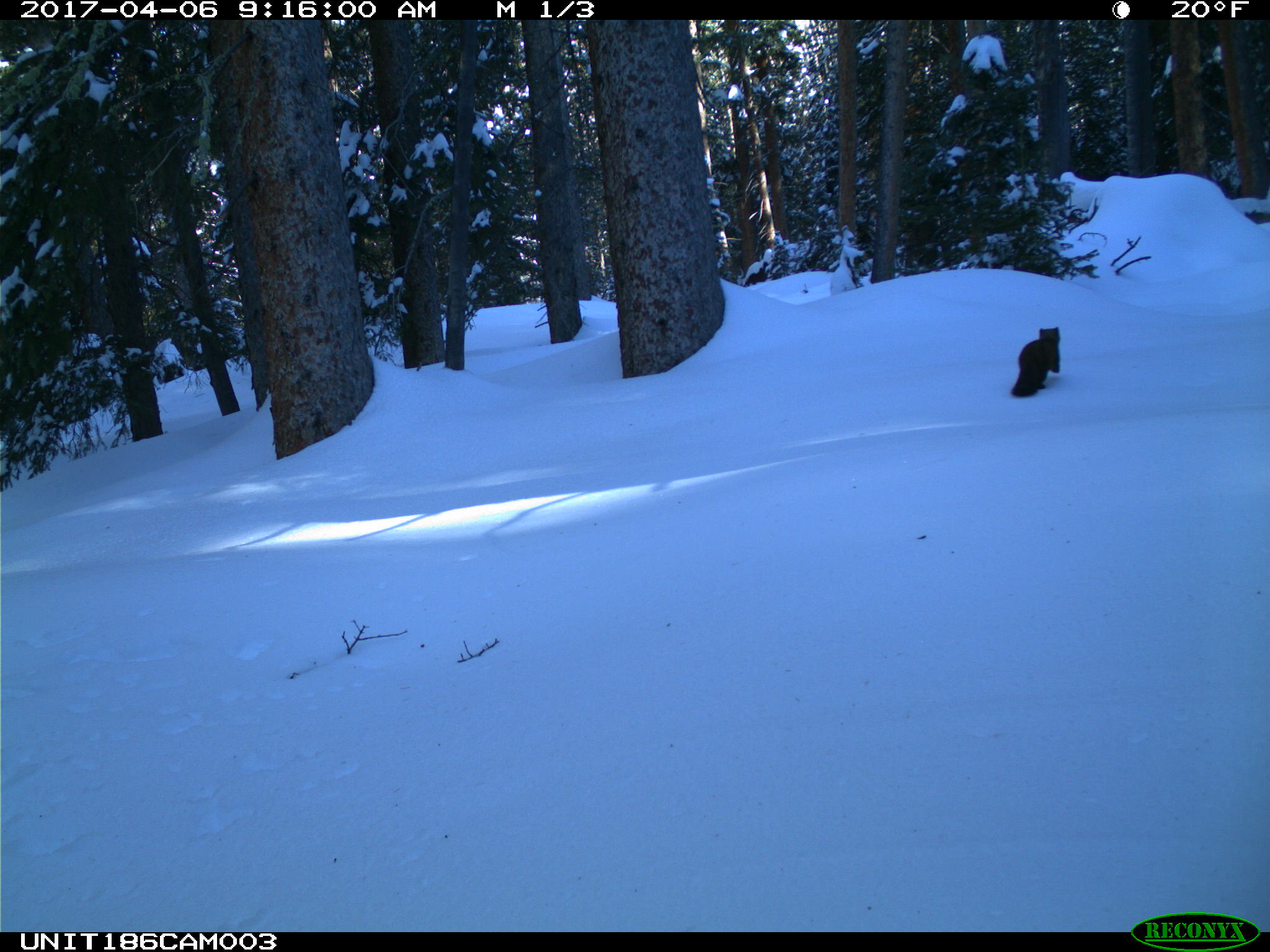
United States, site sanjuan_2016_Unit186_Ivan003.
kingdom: Animalia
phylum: Chordata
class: Mammalia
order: Carnivora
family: Mustelidae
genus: Martes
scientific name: Martes americana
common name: american marten